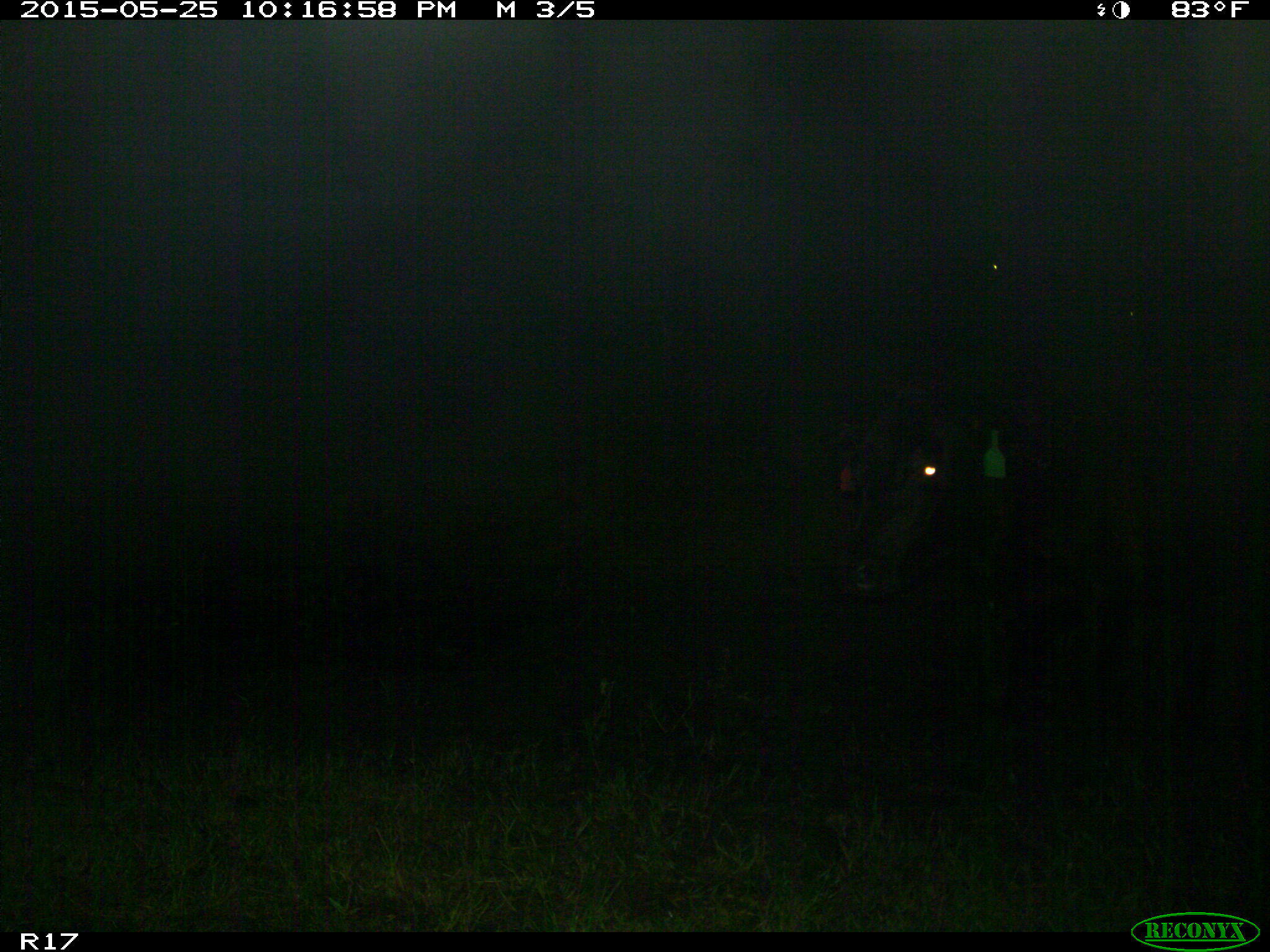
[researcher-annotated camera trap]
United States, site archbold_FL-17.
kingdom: Animalia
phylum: Chordata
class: Mammalia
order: Artiodactyla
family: Bovidae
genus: Bos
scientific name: Bos taurus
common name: domestic cow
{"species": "Bos taurus (domestic cow)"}